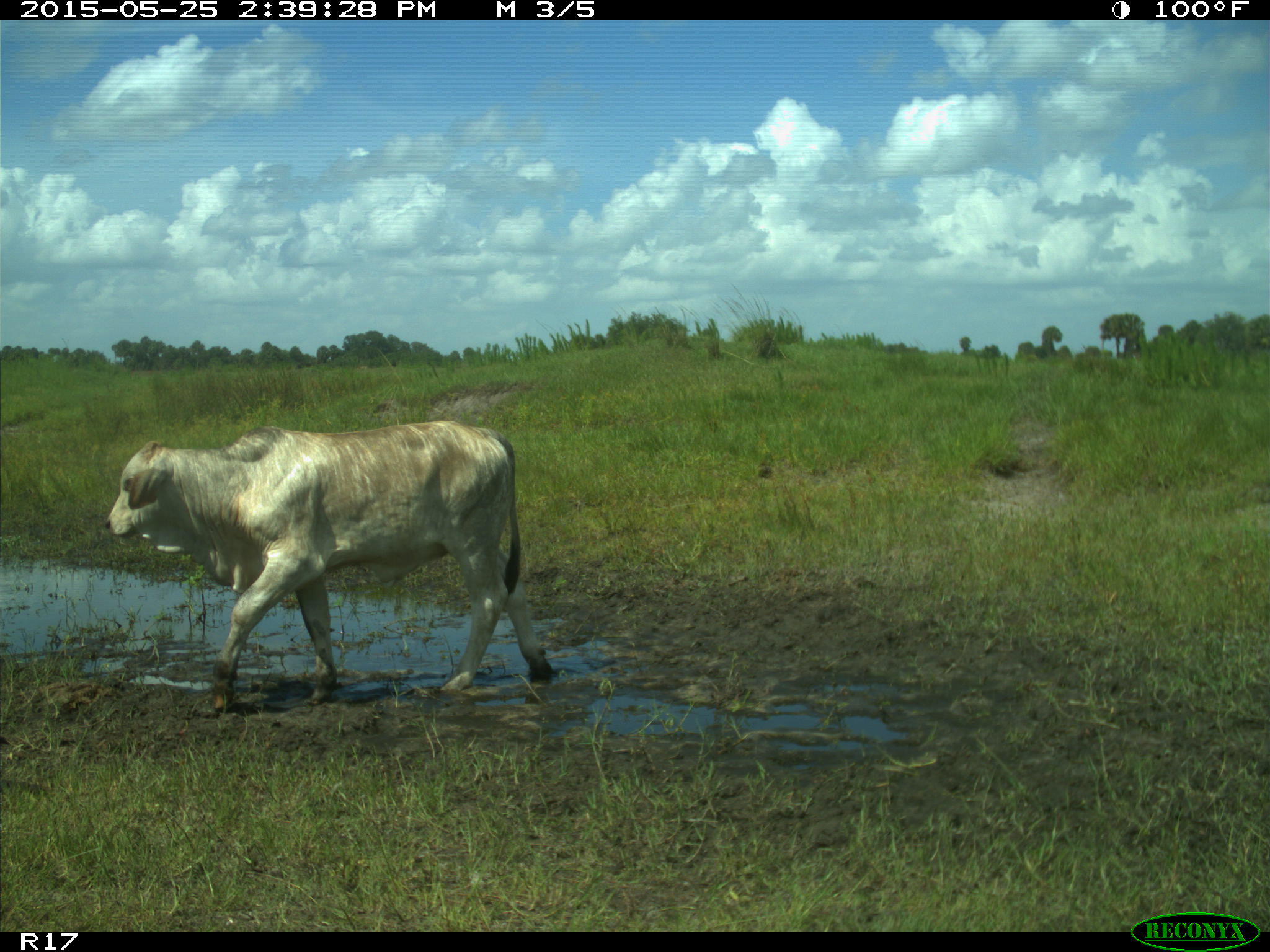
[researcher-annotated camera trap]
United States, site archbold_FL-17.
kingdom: Animalia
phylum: Chordata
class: Mammalia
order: Artiodactyla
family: Bovidae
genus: Bos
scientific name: Bos taurus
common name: domestic cow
Bos taurus (domestic cow).